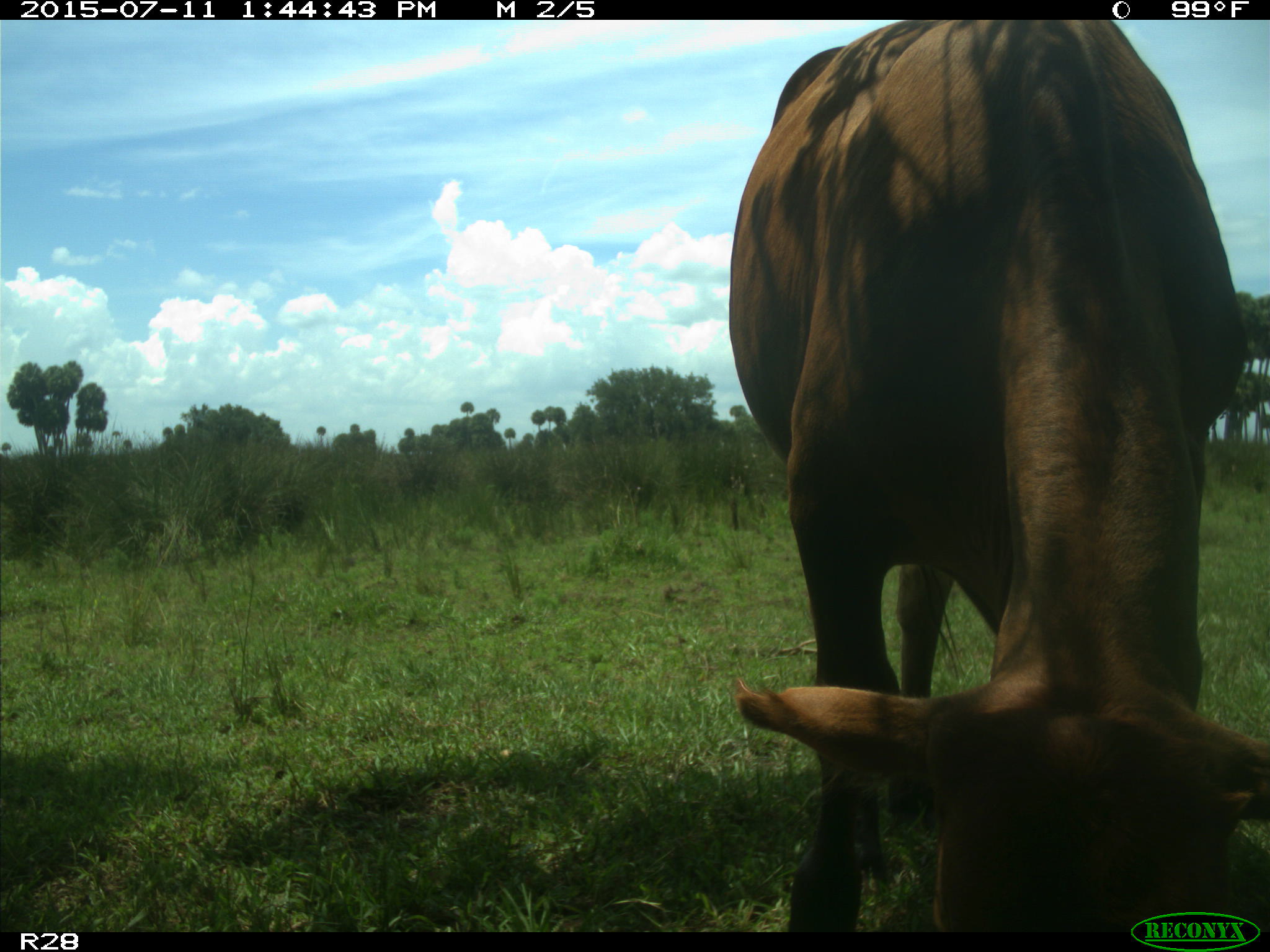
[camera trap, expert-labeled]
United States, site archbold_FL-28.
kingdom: Animalia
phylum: Chordata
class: Mammalia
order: Artiodactyla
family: Bovidae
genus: Bos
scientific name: Bos taurus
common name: domestic cow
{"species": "Bos taurus (domestic cow)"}